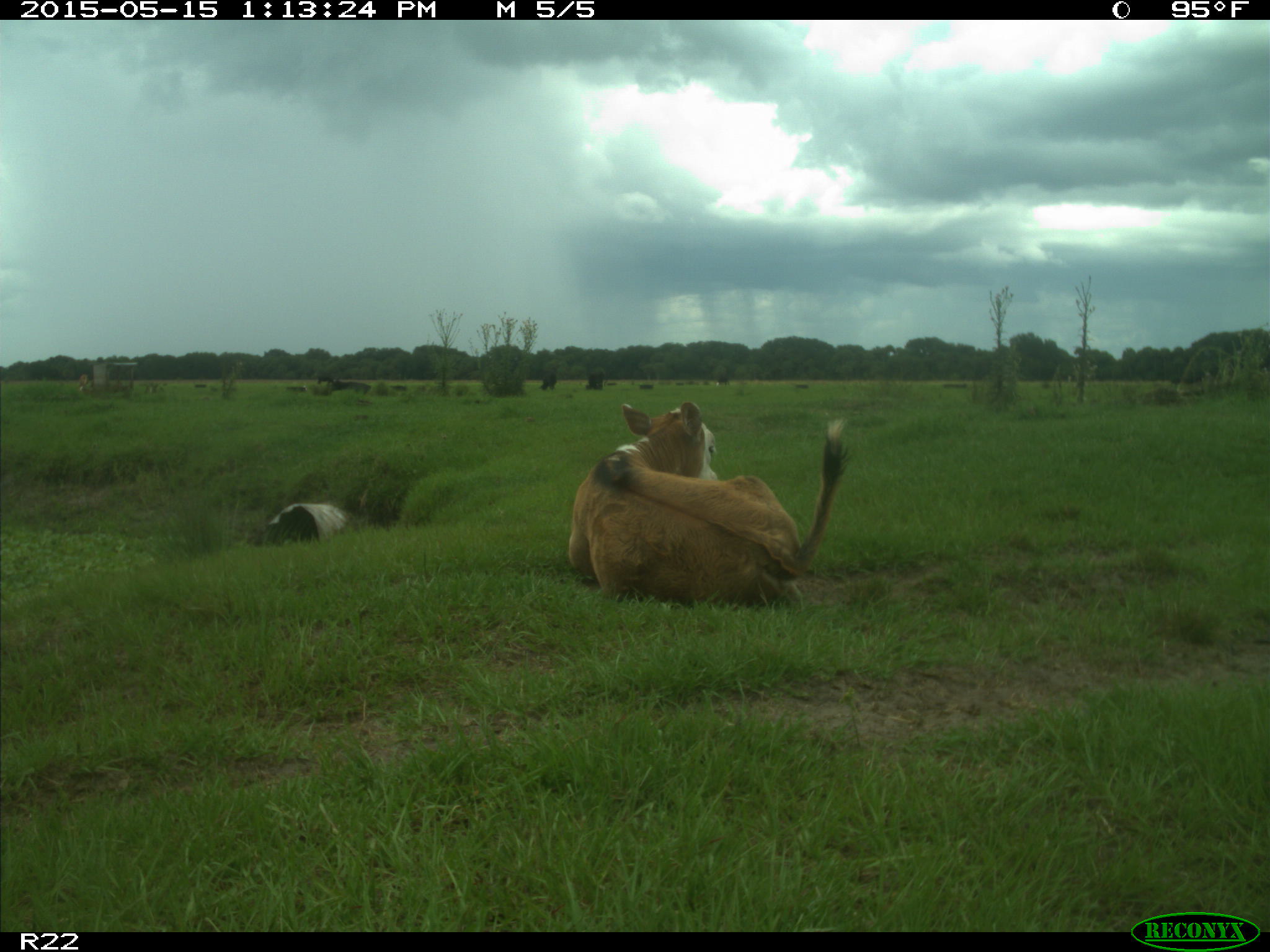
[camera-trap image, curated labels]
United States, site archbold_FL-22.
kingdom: Animalia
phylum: Chordata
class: Mammalia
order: Artiodactyla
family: Bovidae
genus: Bos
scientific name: Bos taurus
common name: domestic cow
Bos taurus (domestic cow).